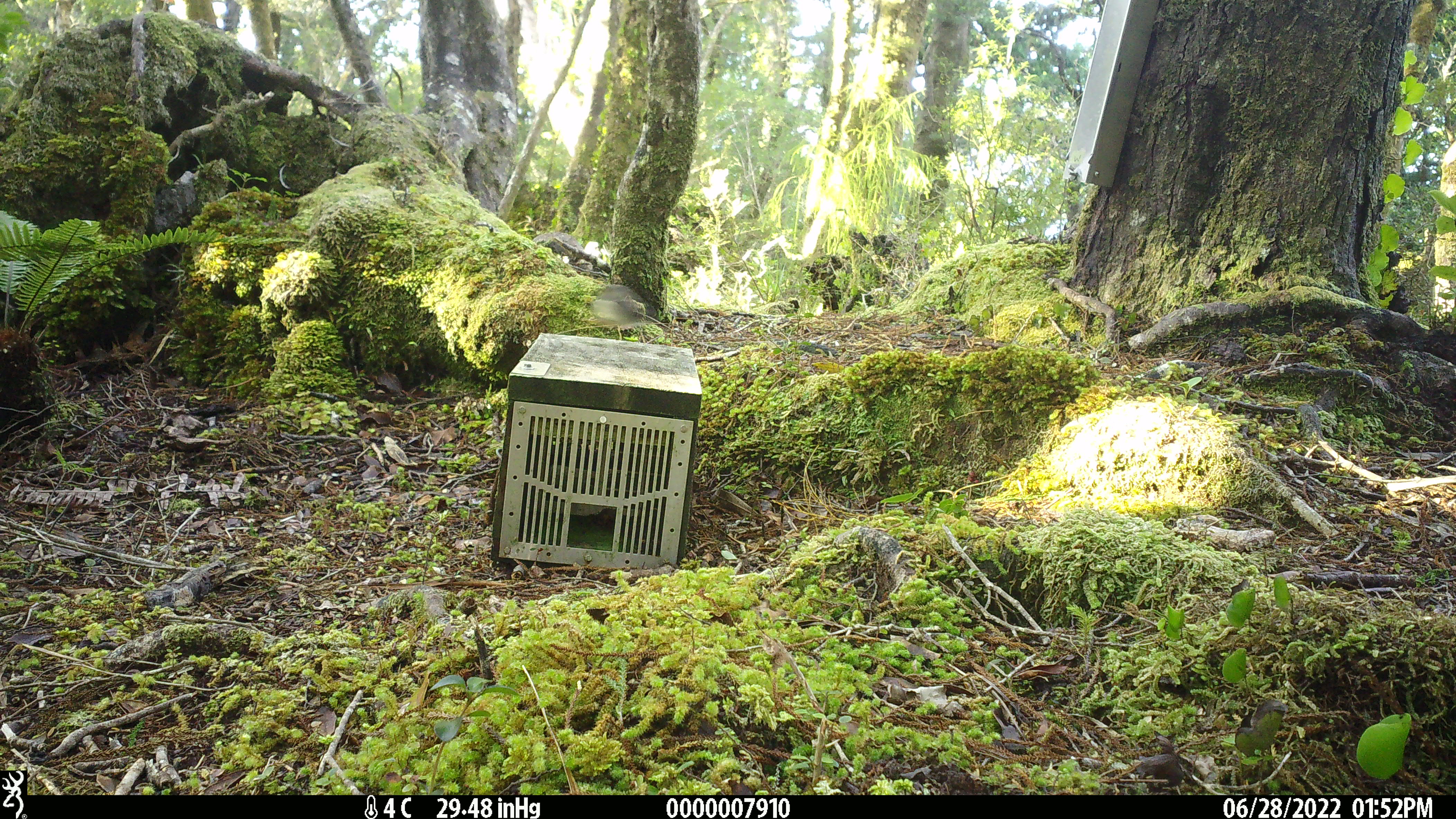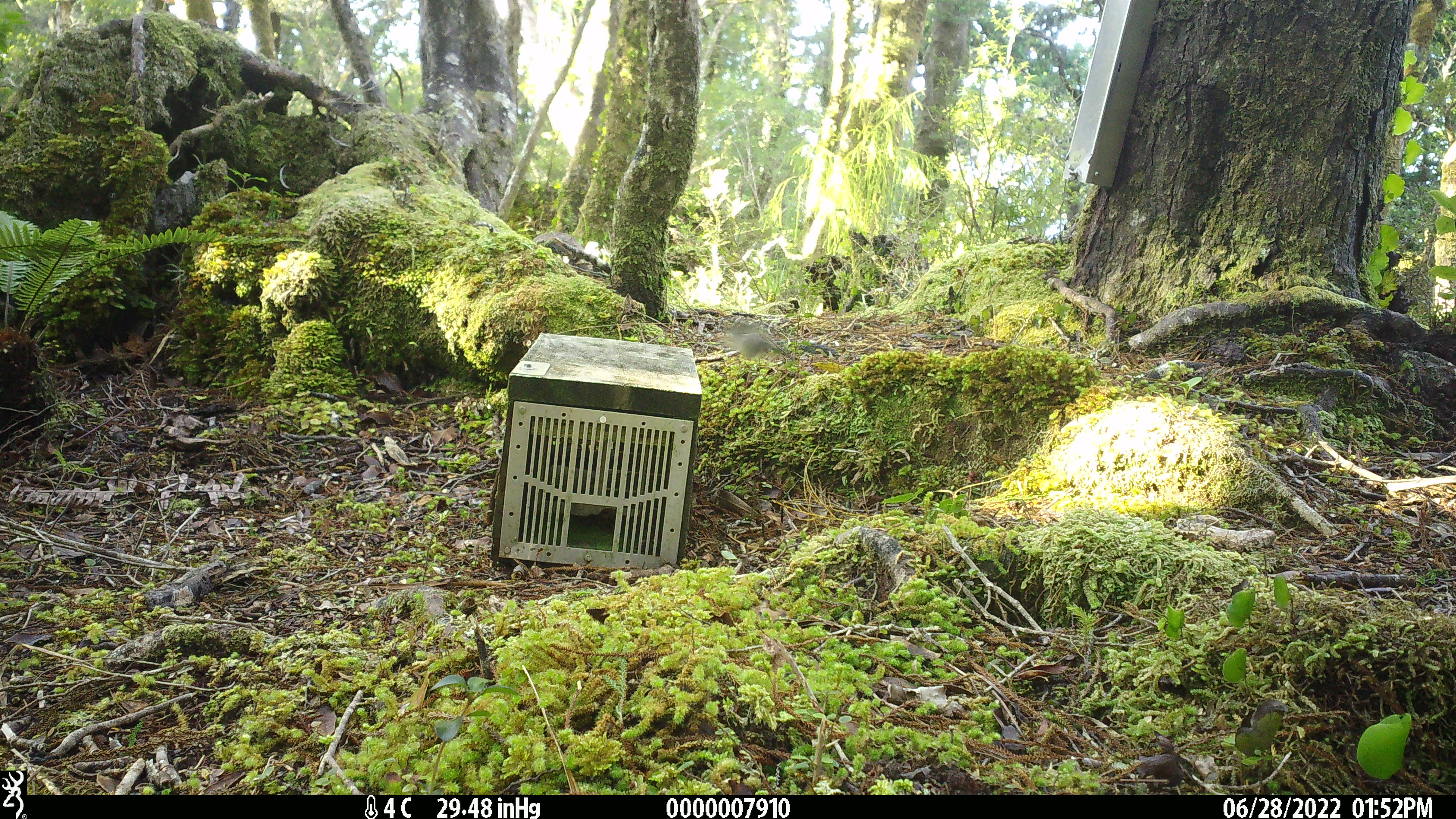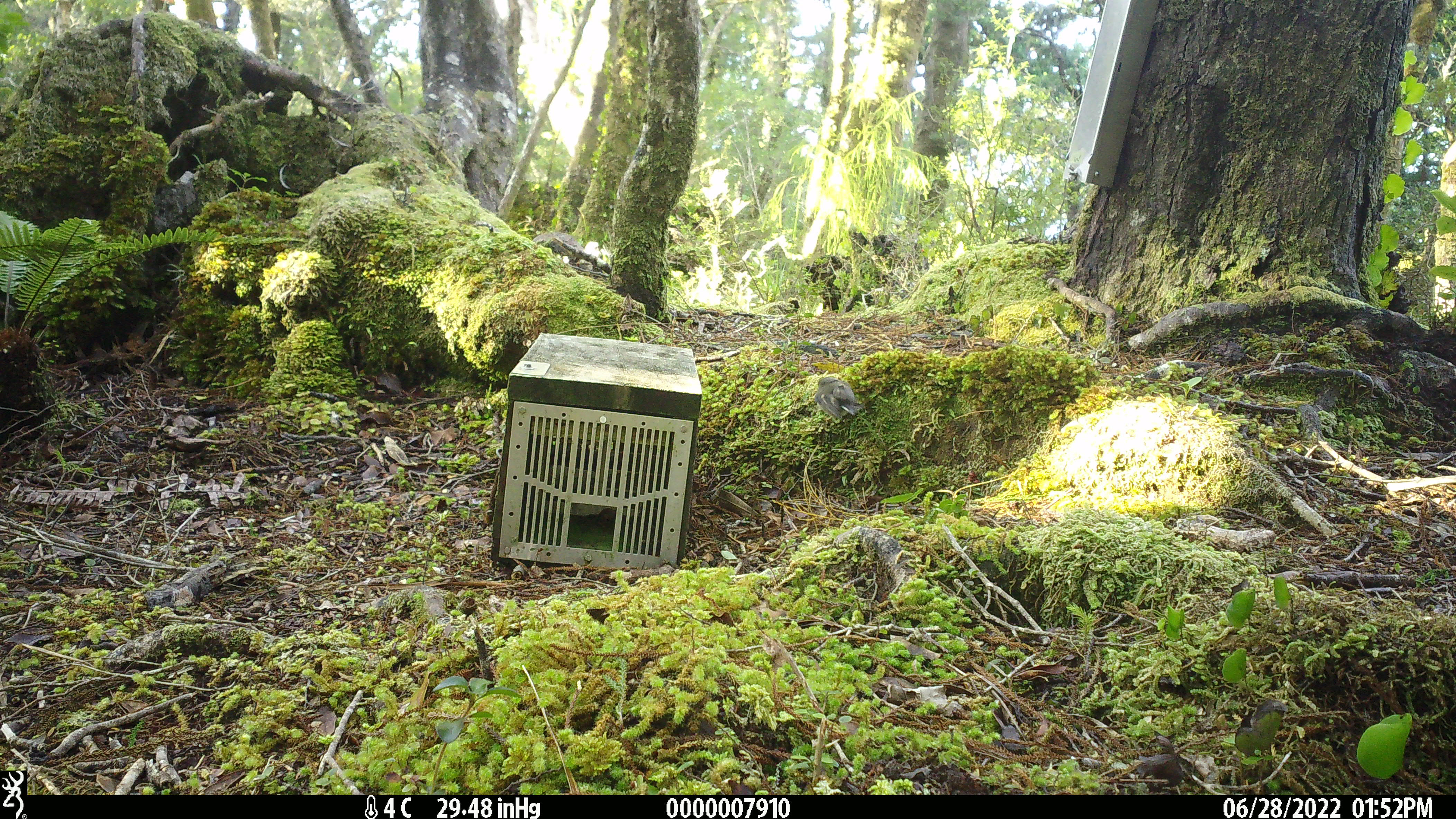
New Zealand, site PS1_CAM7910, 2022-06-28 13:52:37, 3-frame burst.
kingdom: Animalia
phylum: Chordata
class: Aves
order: Passeriformes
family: Petroicidae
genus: Petroica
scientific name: Petroica macrocephala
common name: tomtit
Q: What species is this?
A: Tomtit (Petroica macrocephala).